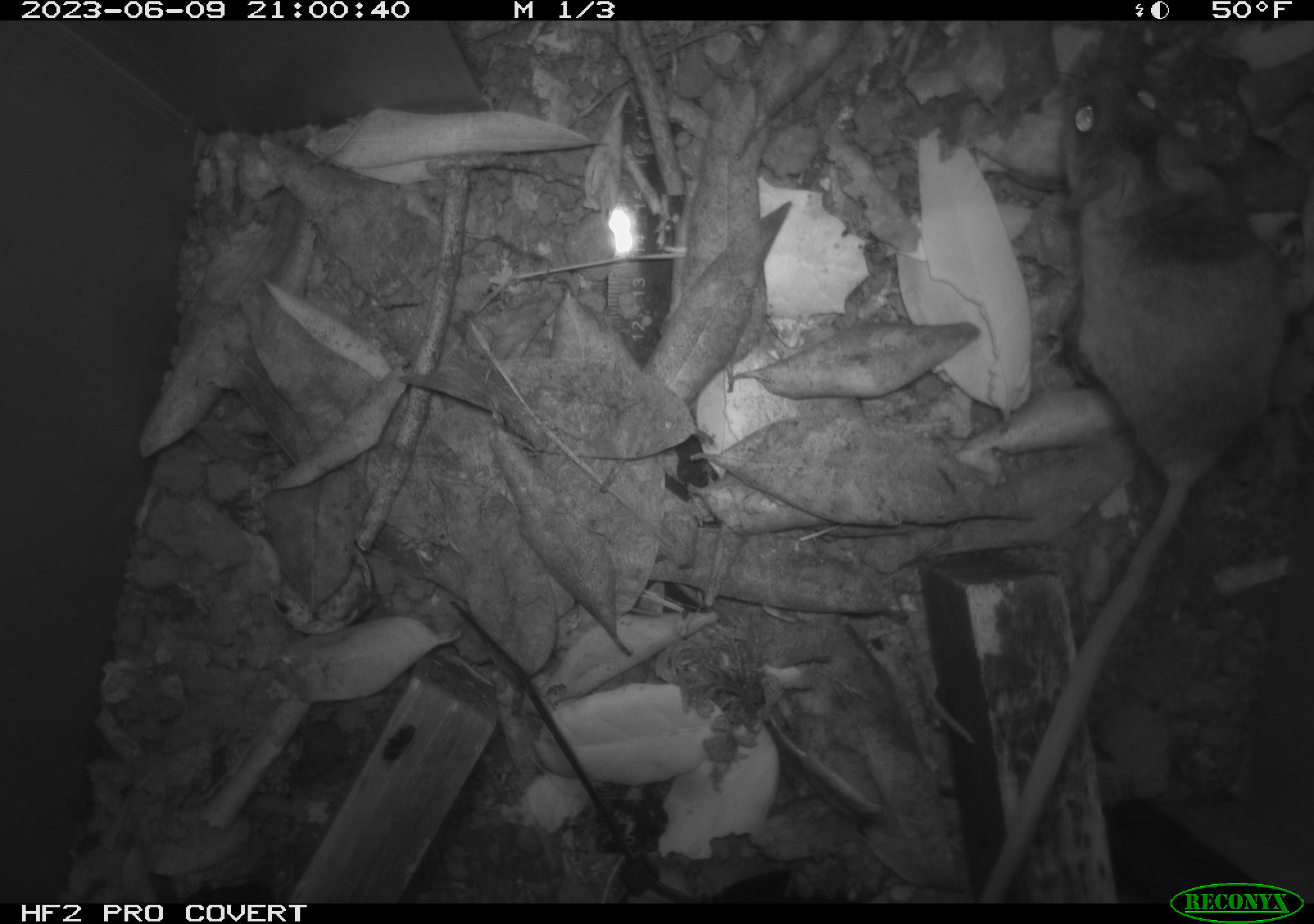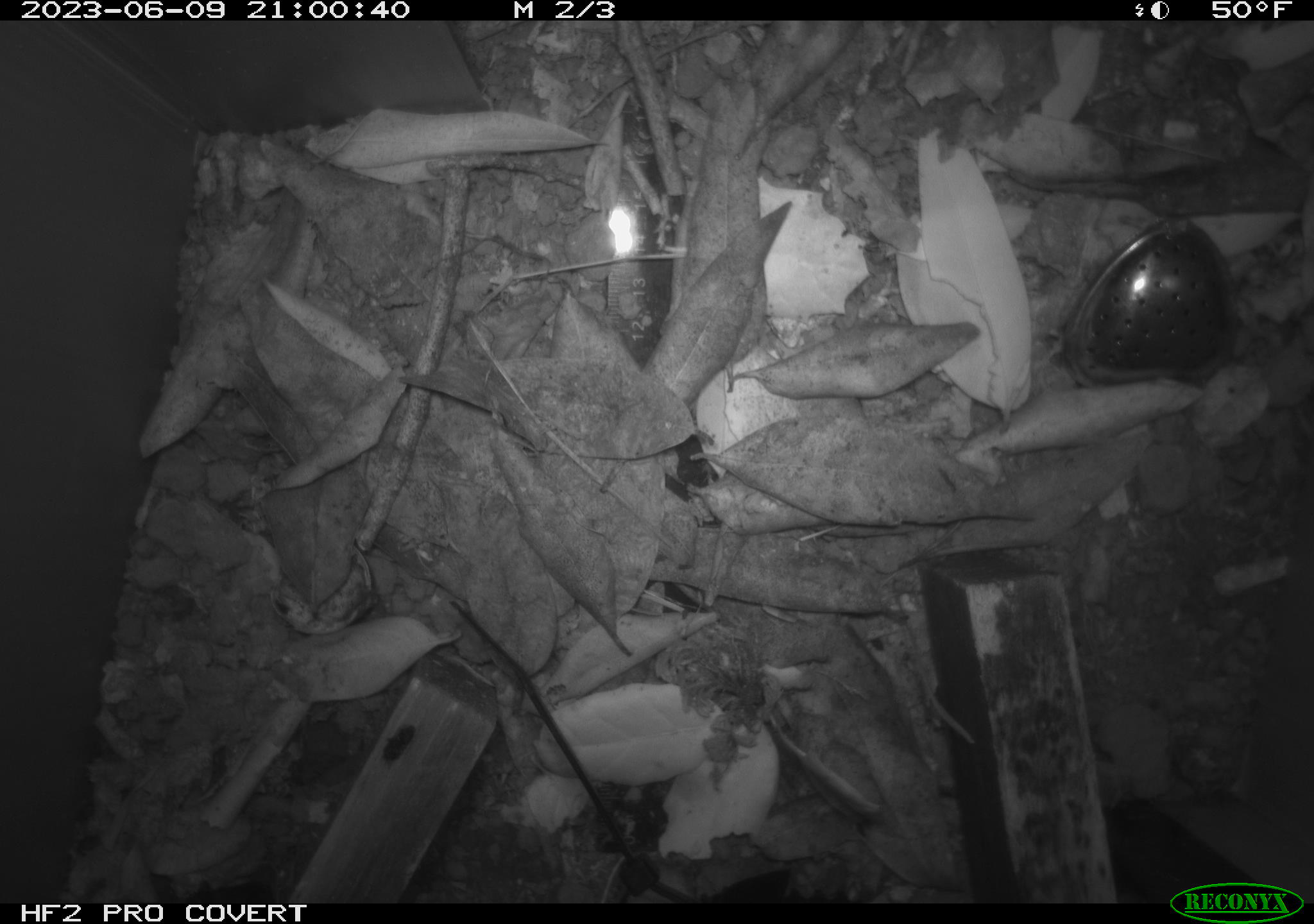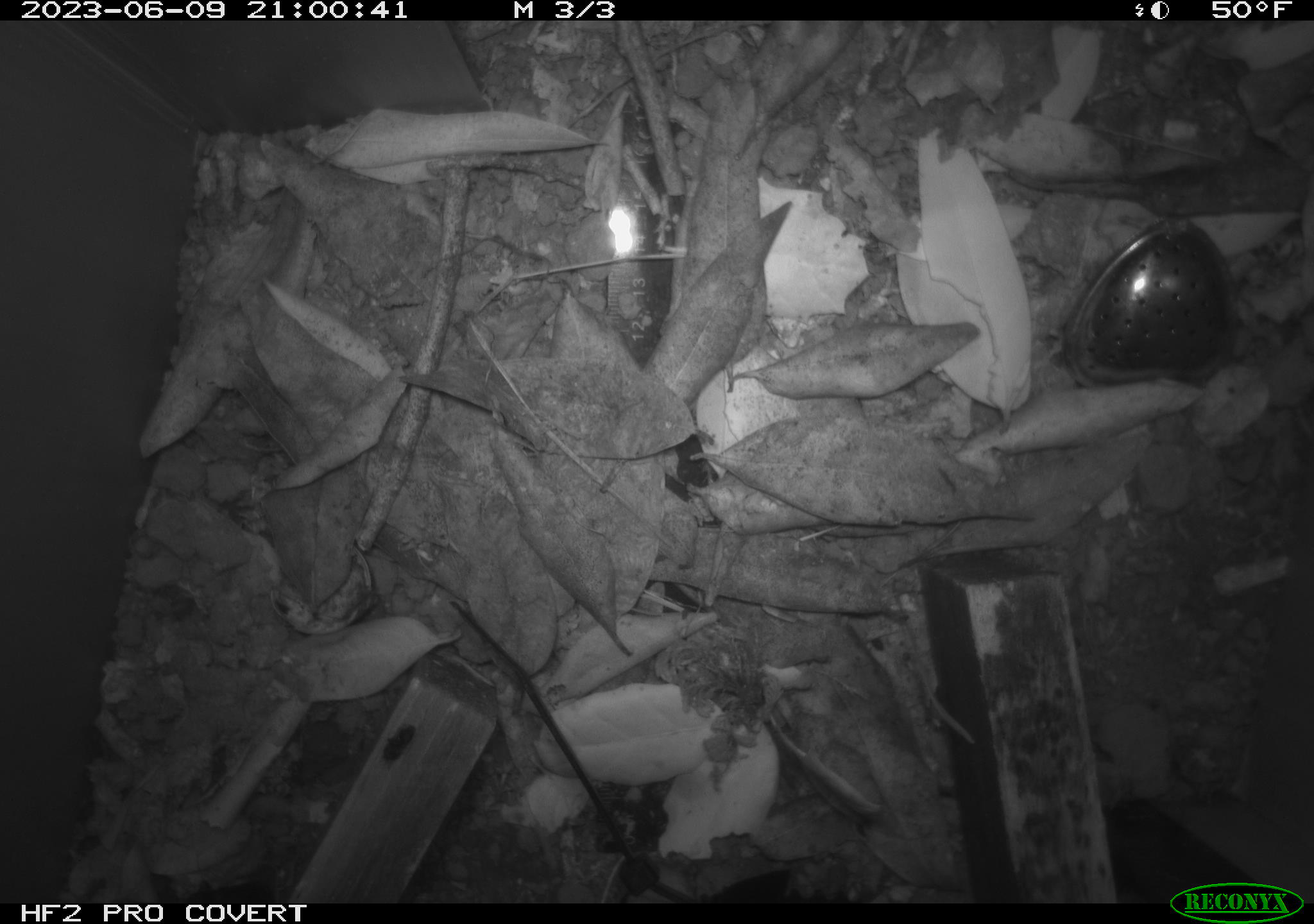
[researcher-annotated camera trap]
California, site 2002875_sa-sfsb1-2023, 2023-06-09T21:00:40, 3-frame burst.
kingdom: Animalia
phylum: Chordata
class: Mammalia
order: Rodentia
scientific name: Rodentia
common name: mouse species